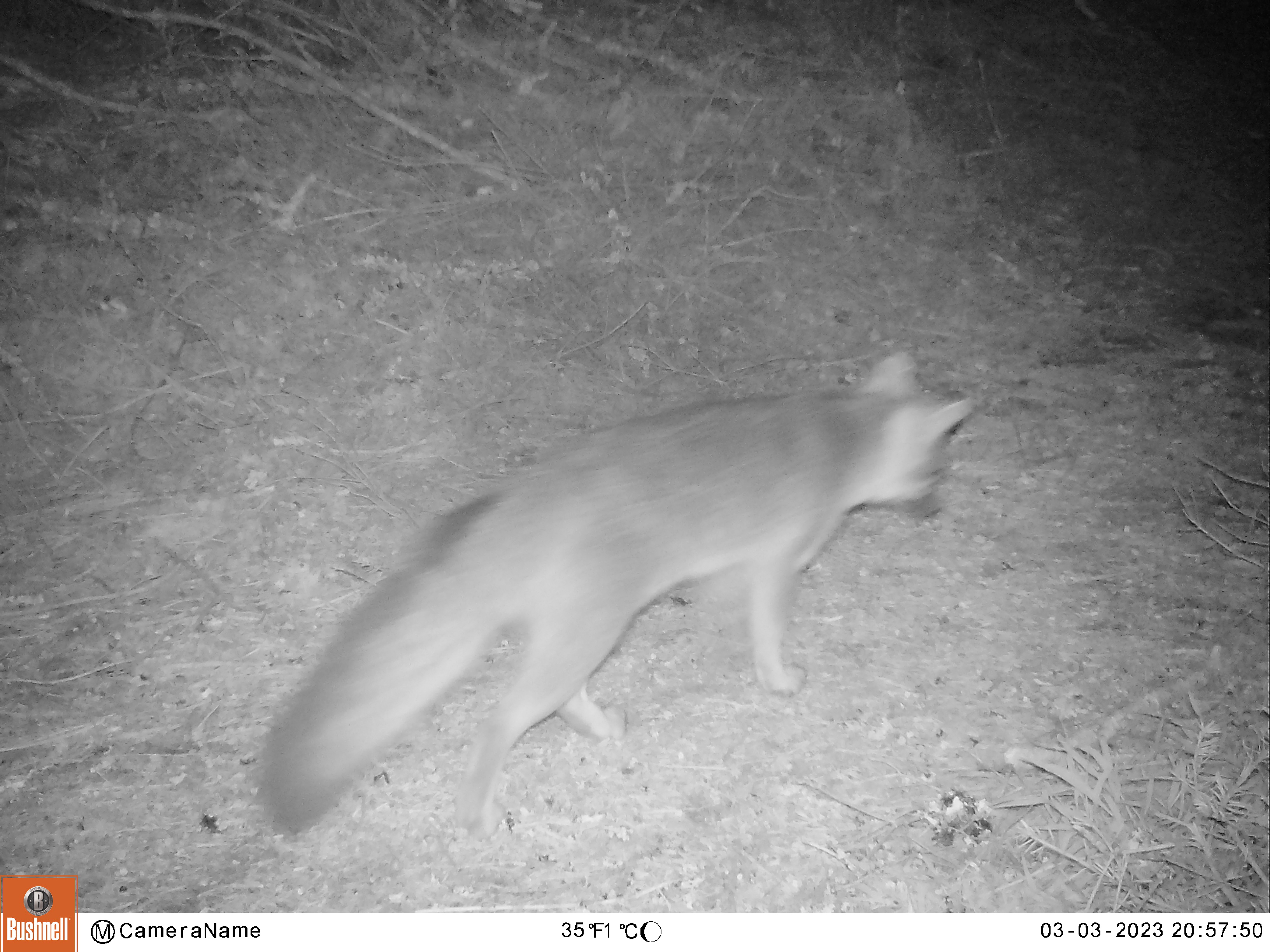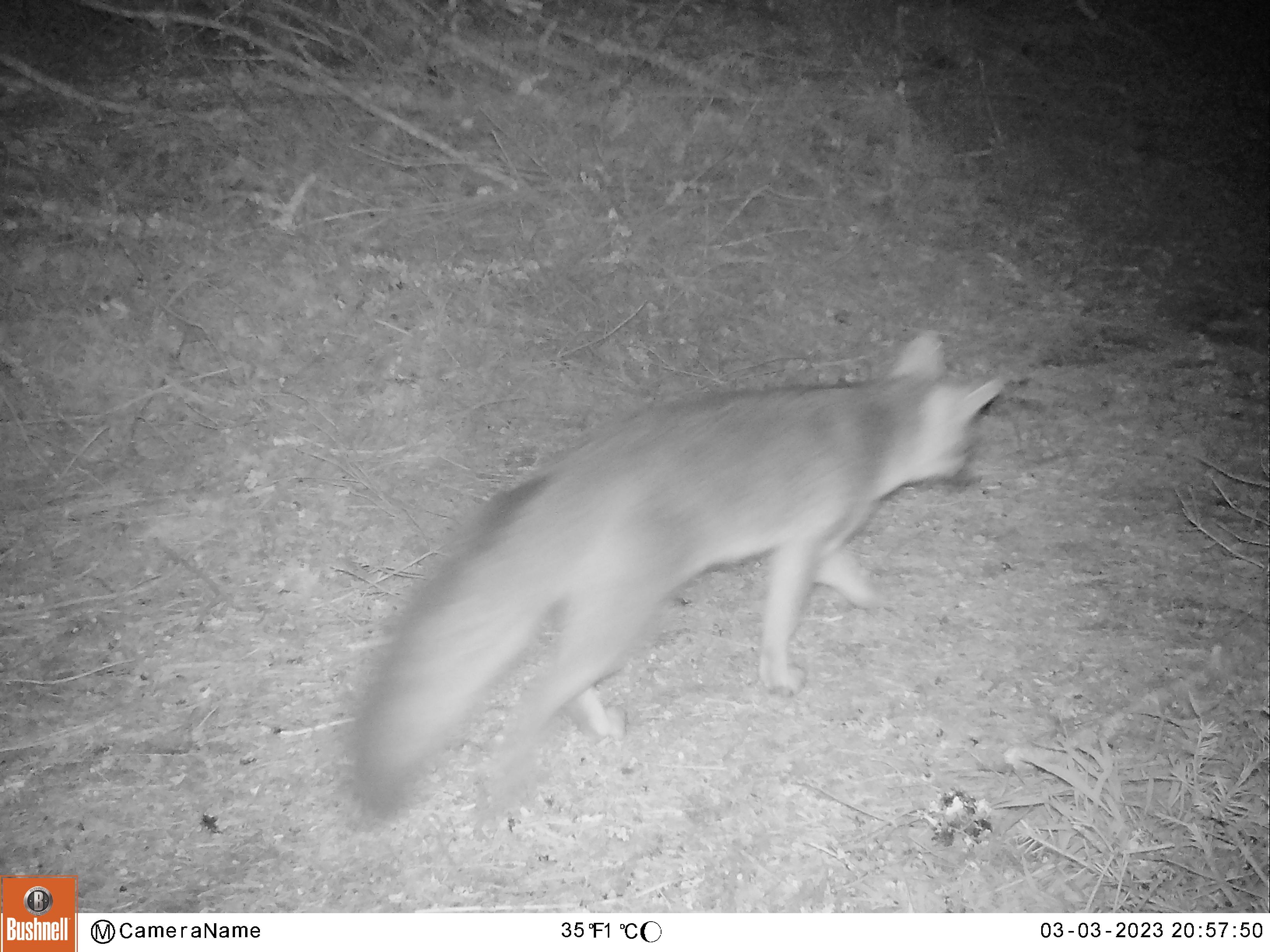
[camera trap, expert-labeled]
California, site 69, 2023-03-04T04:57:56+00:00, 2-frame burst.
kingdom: Animalia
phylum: Chordata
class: Mammalia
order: Carnivora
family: Canidae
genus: Urocyon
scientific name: Urocyon cinereoargenteus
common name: gray fox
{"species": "gray fox (Urocyon cinereoargenteus)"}